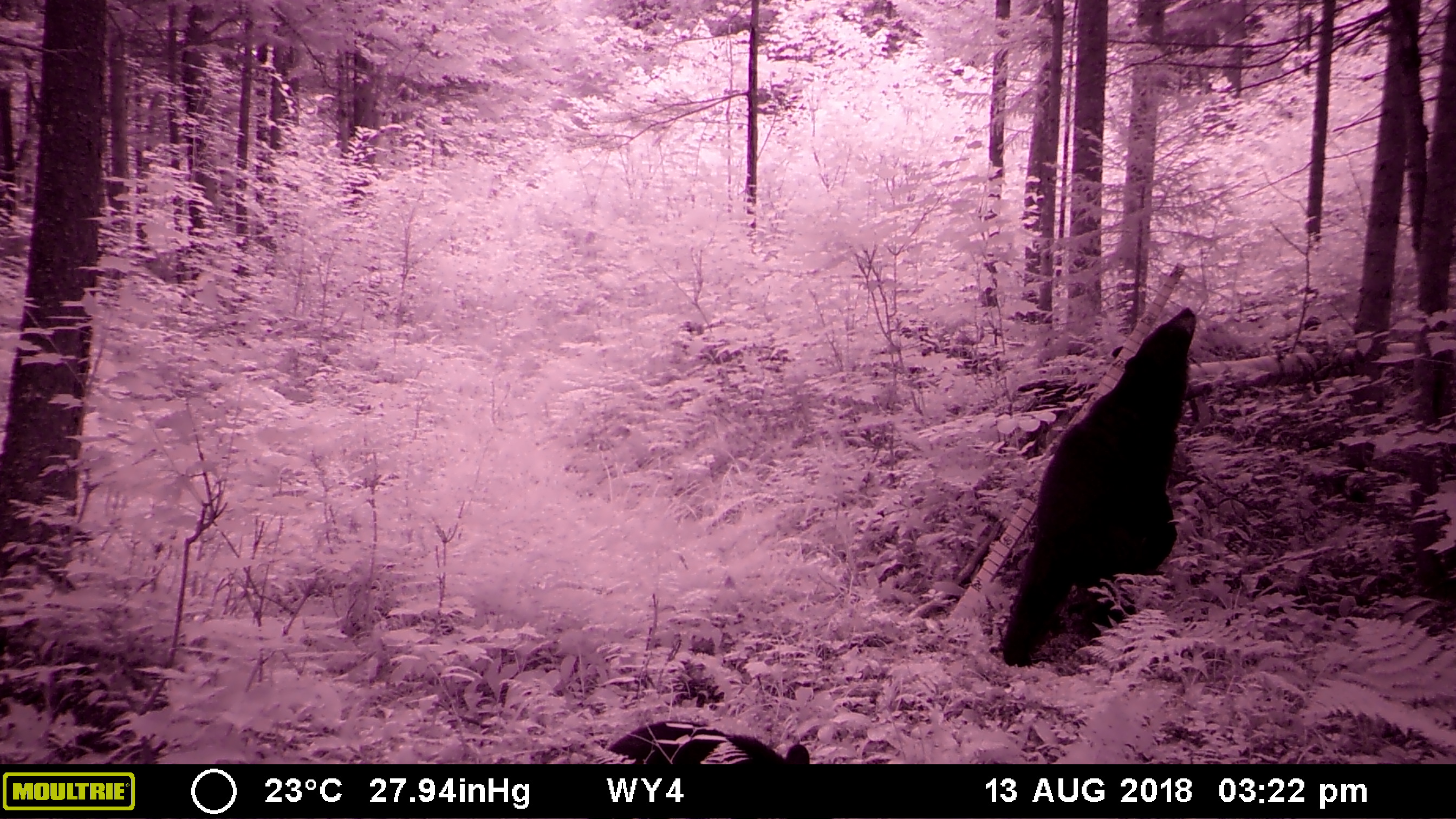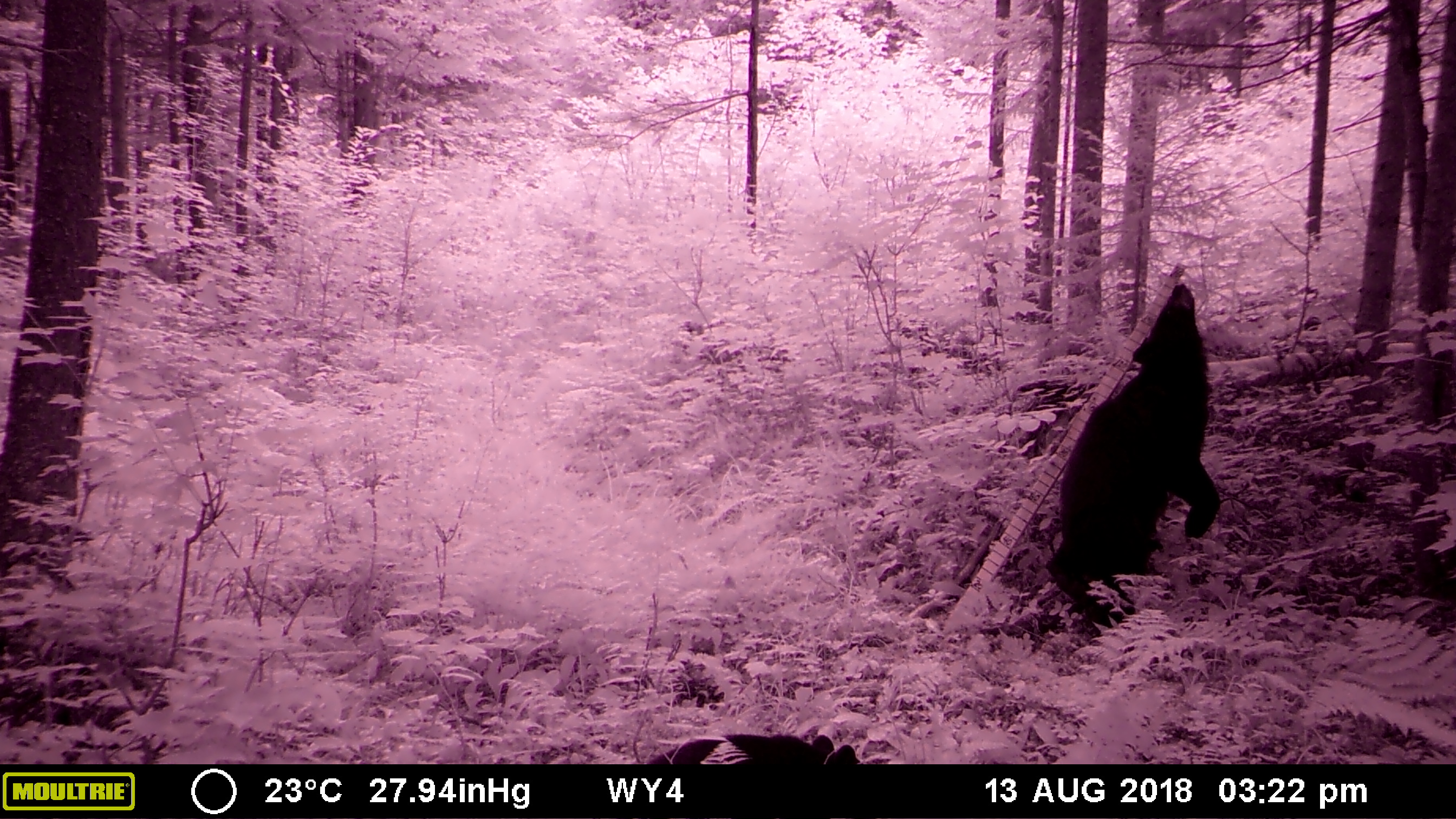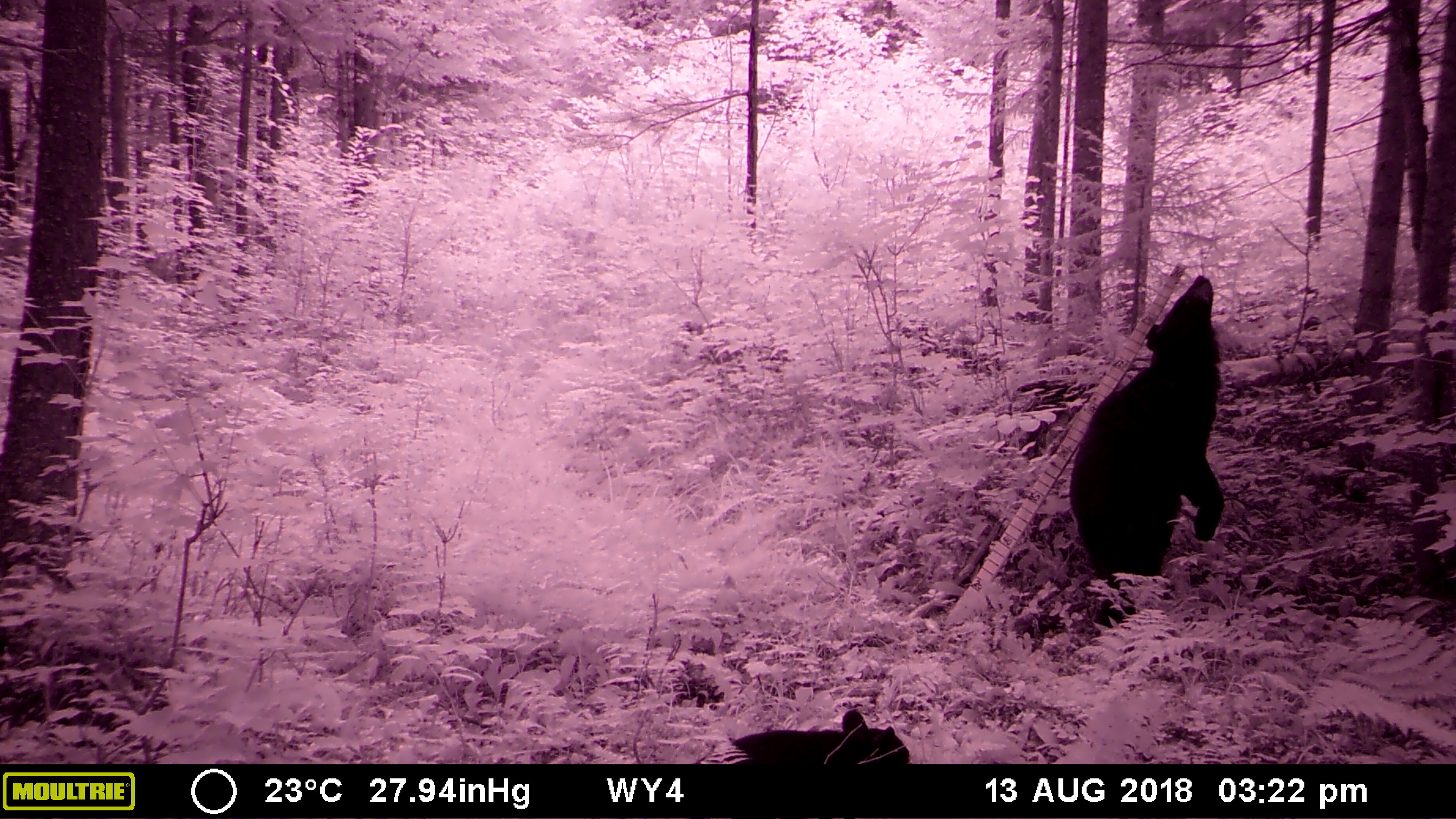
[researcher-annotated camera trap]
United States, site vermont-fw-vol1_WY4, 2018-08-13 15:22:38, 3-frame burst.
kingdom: Animalia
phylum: Chordata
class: Mammalia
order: Carnivora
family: Ursidae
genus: Ursus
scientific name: Ursus americanus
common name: black bear